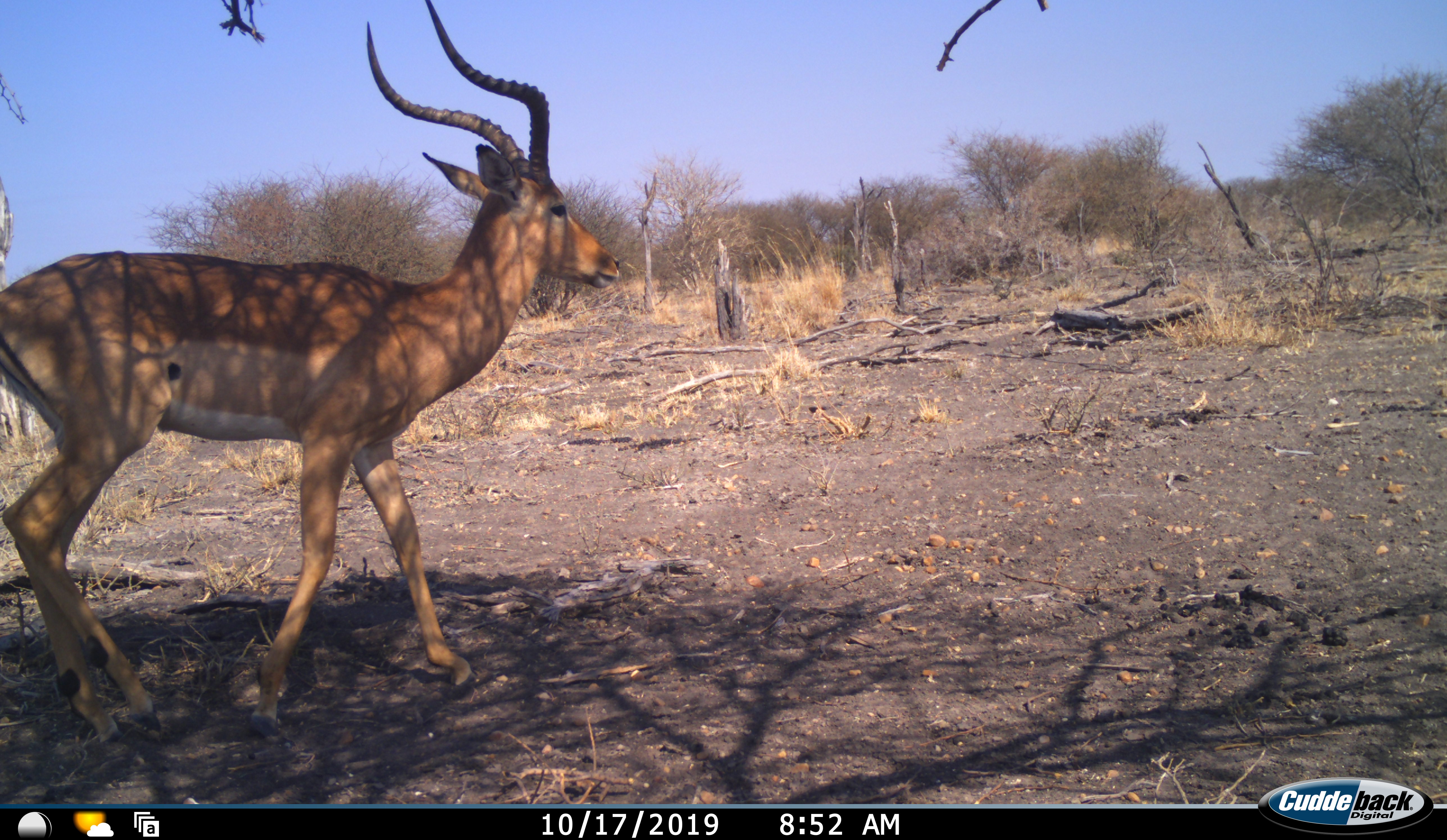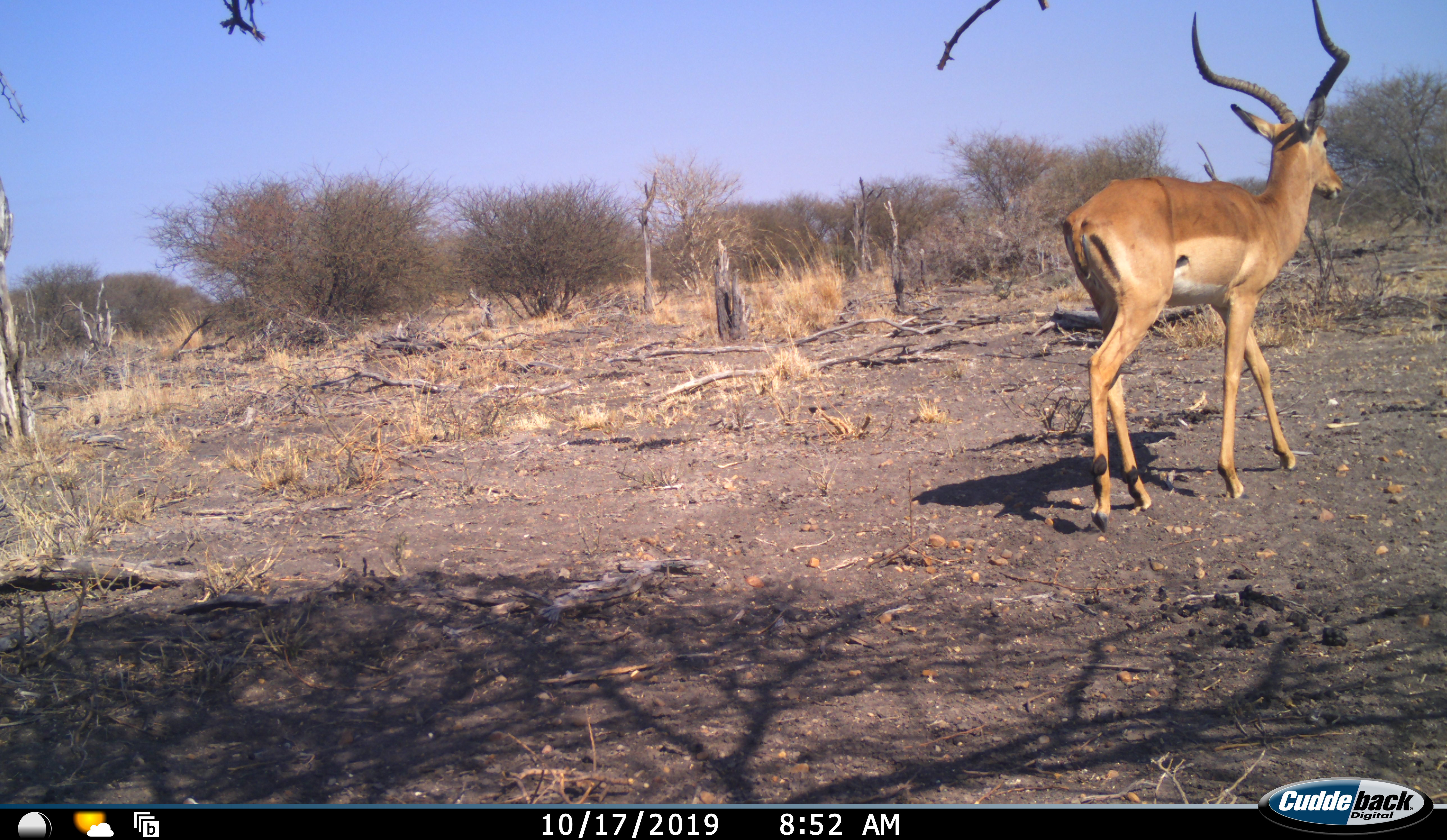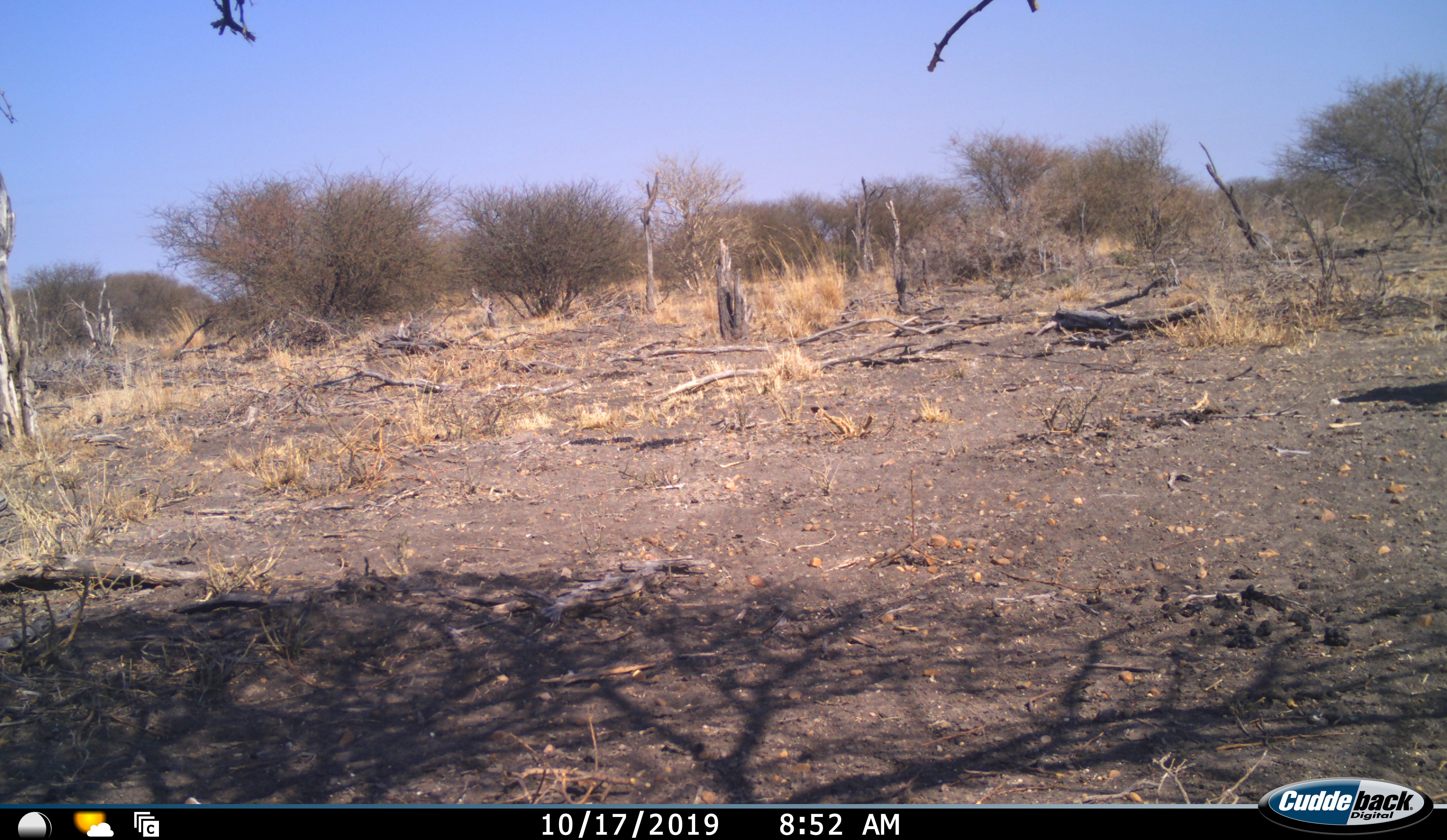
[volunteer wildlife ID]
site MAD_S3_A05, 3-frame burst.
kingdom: Animalia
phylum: Chordata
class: Mammalia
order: Artiodactyla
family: Bovidae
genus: Aepyceros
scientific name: Aepyceros melampus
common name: impala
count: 1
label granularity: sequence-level